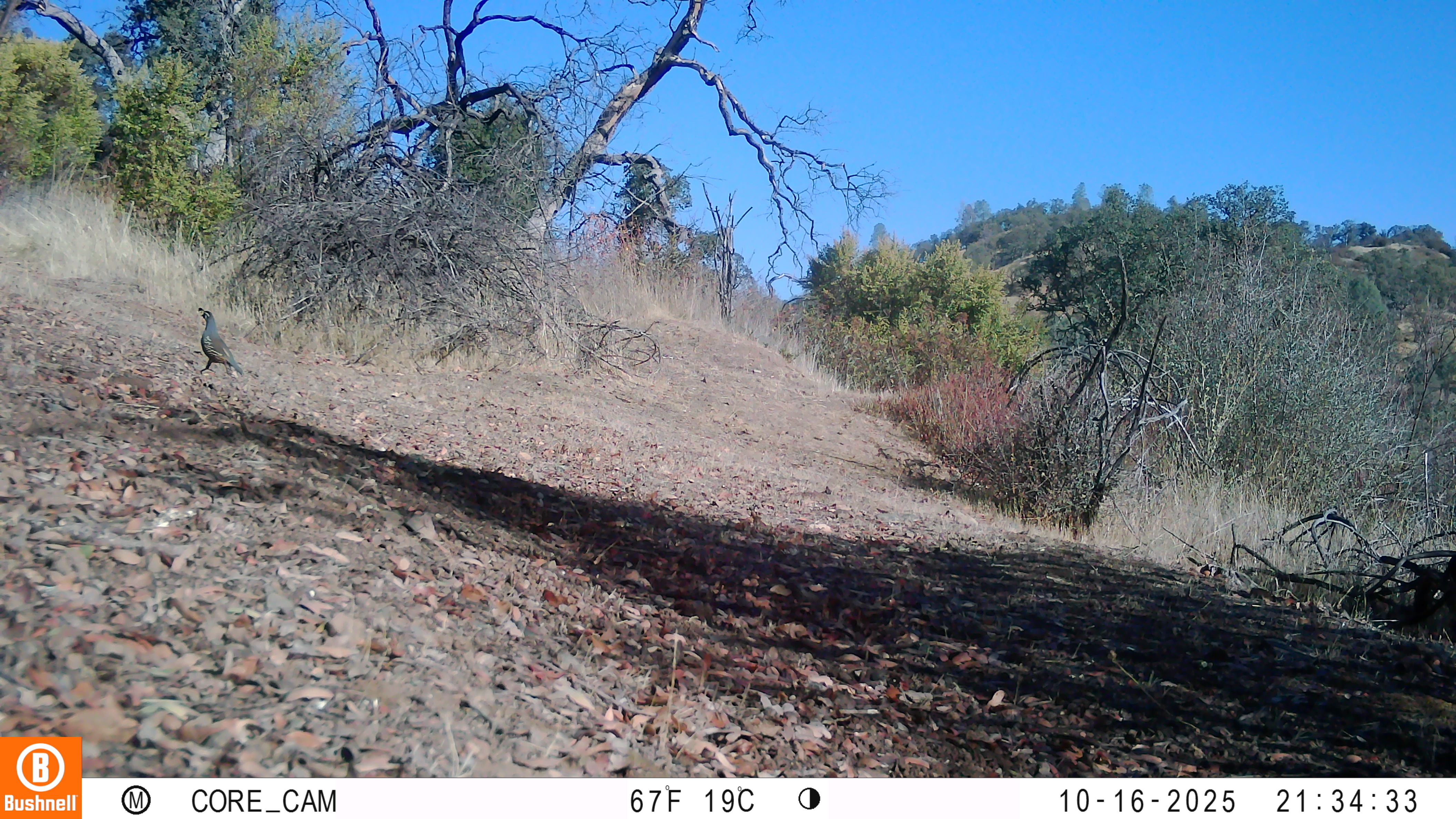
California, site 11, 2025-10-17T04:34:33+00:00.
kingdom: Animalia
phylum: Chordata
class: Aves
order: Galliformes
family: Odontophoridae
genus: Callipepla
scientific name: Callipepla californica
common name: california quail